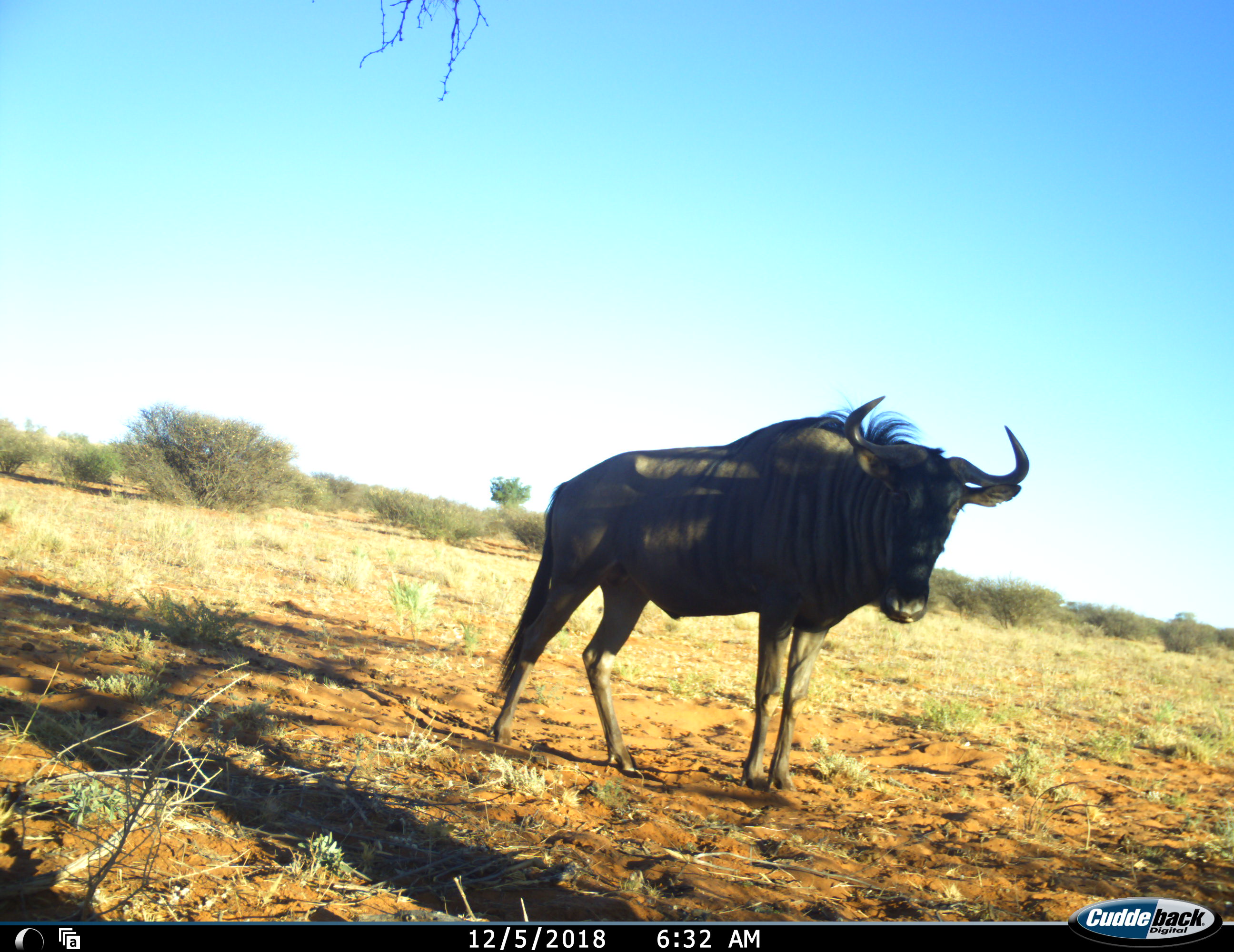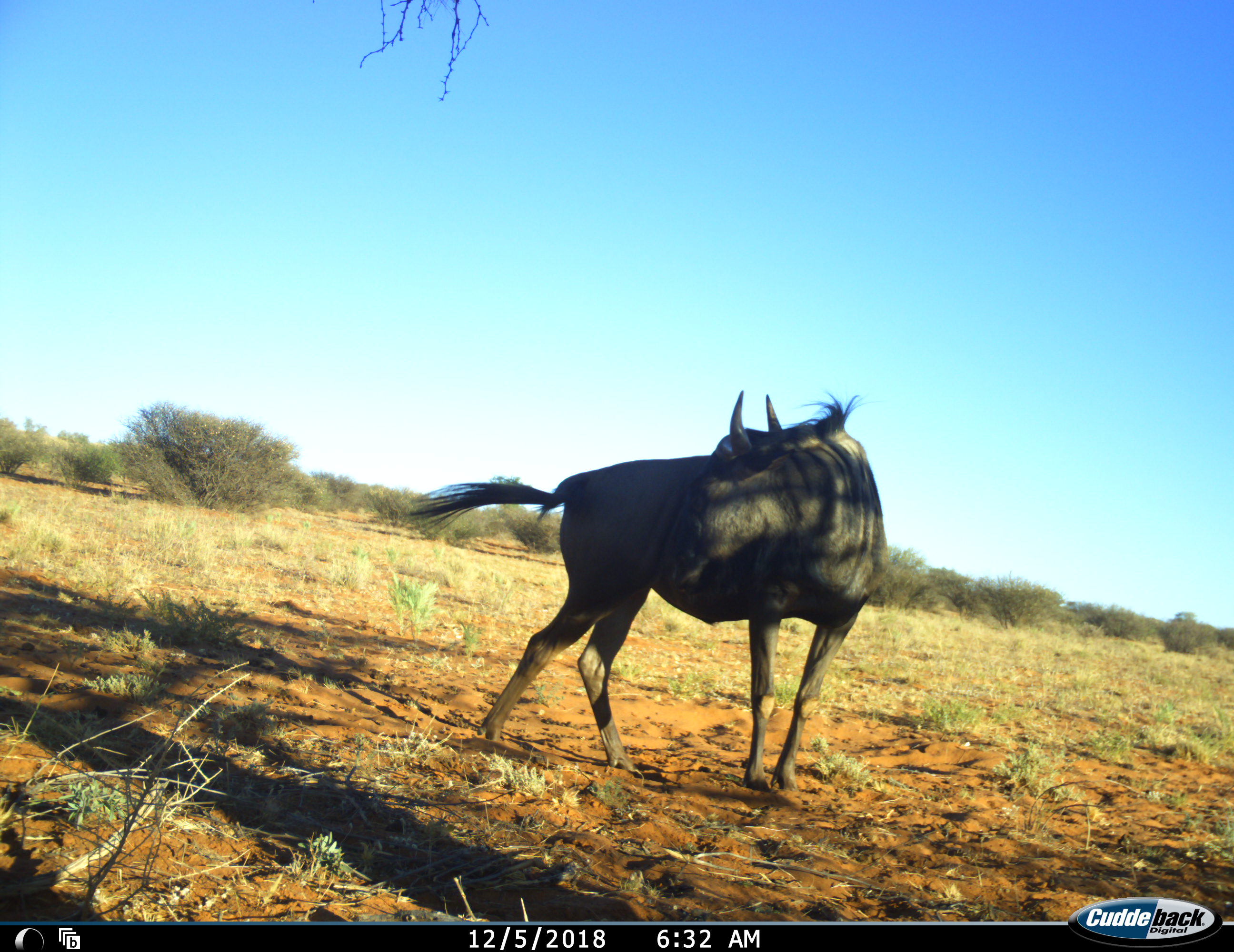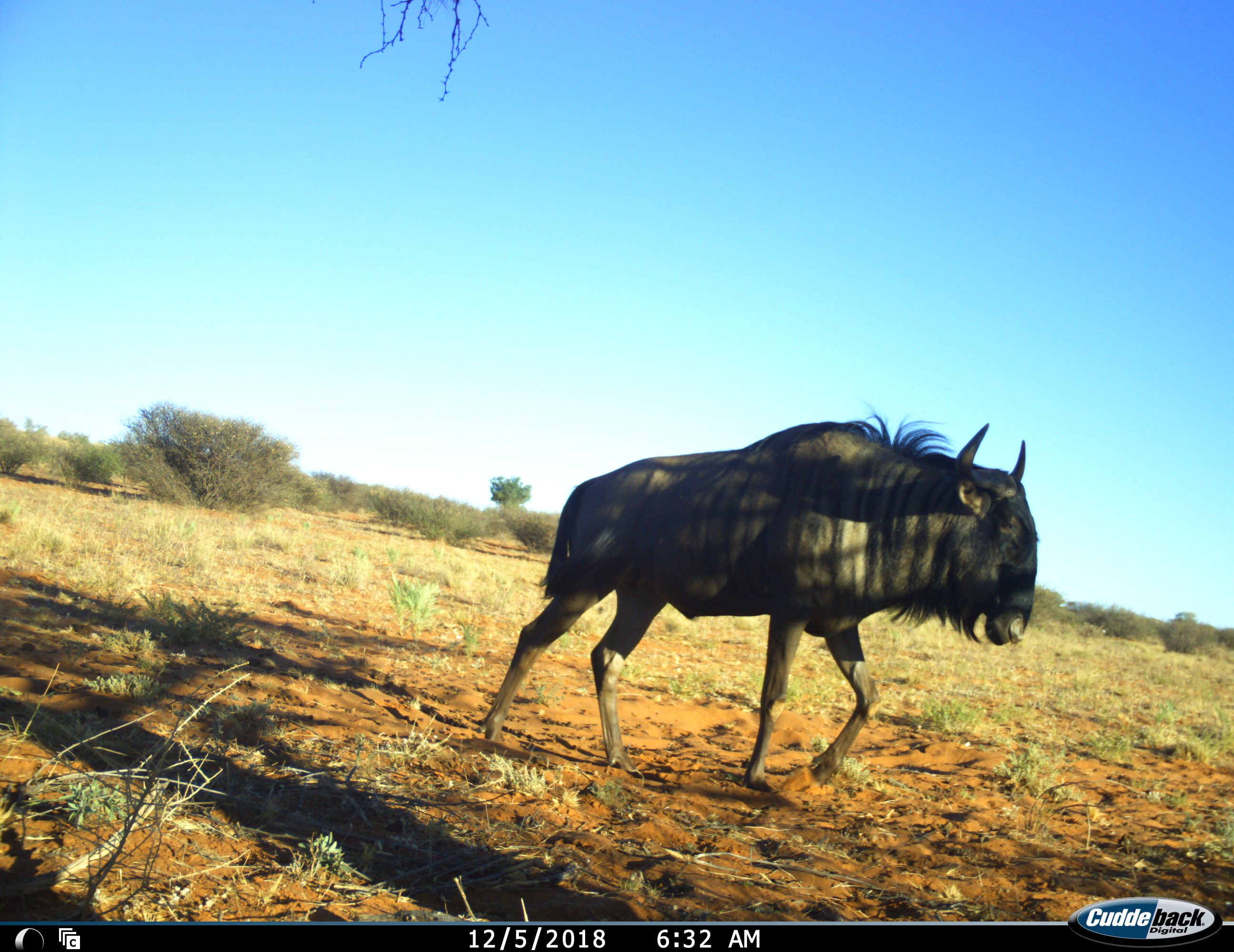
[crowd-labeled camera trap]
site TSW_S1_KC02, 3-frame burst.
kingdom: Animalia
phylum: Chordata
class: Mammalia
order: Artiodactyla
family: Bovidae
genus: Connochaetes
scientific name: Connochaetes taurinus taurinus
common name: blue wildebeest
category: wildebeestblue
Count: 1.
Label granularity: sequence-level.